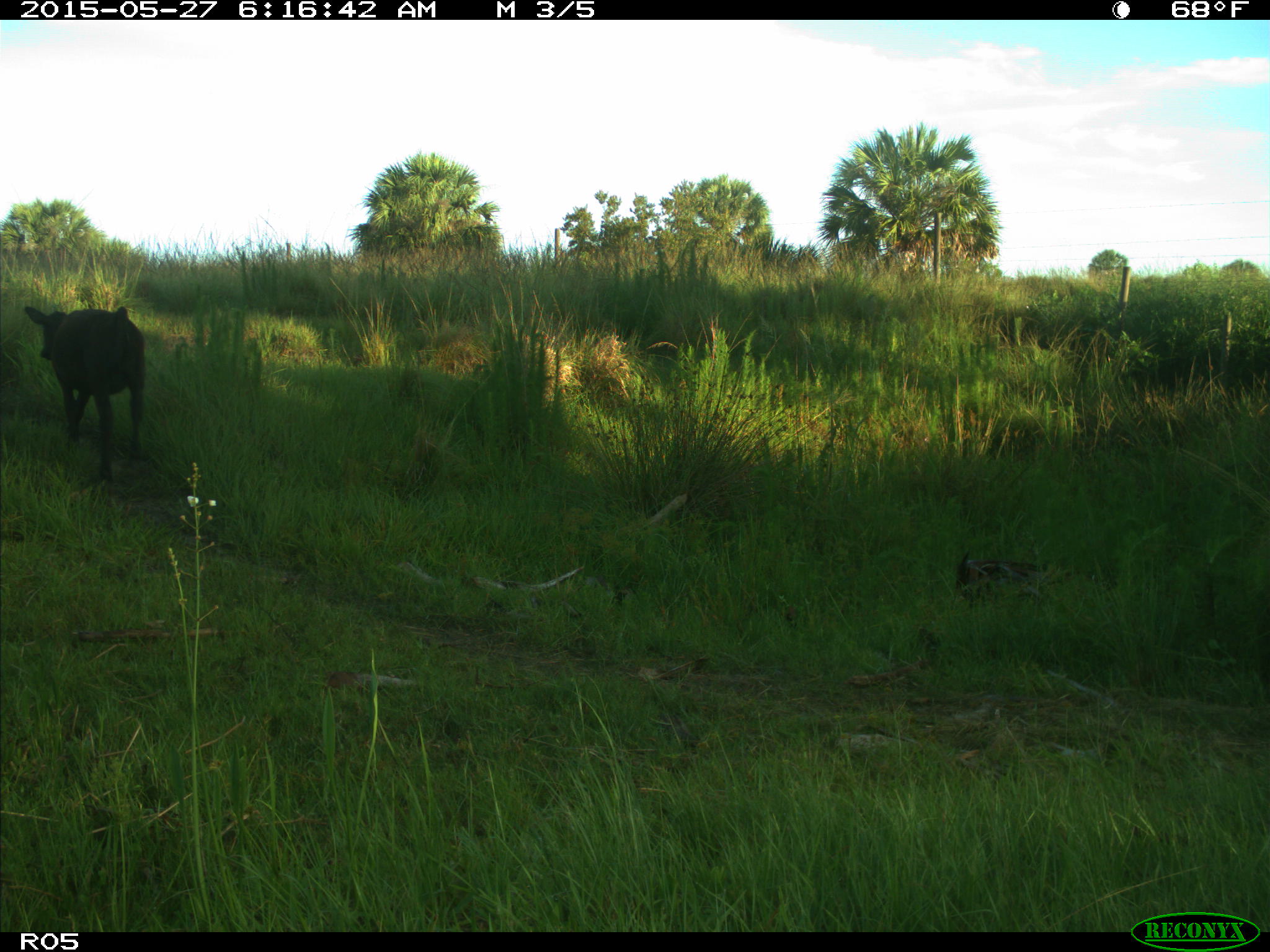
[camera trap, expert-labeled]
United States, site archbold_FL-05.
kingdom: Animalia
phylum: Chordata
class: Mammalia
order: Artiodactyla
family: Bovidae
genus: Bos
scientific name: Bos taurus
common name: domestic cow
Bos taurus (domestic cow).